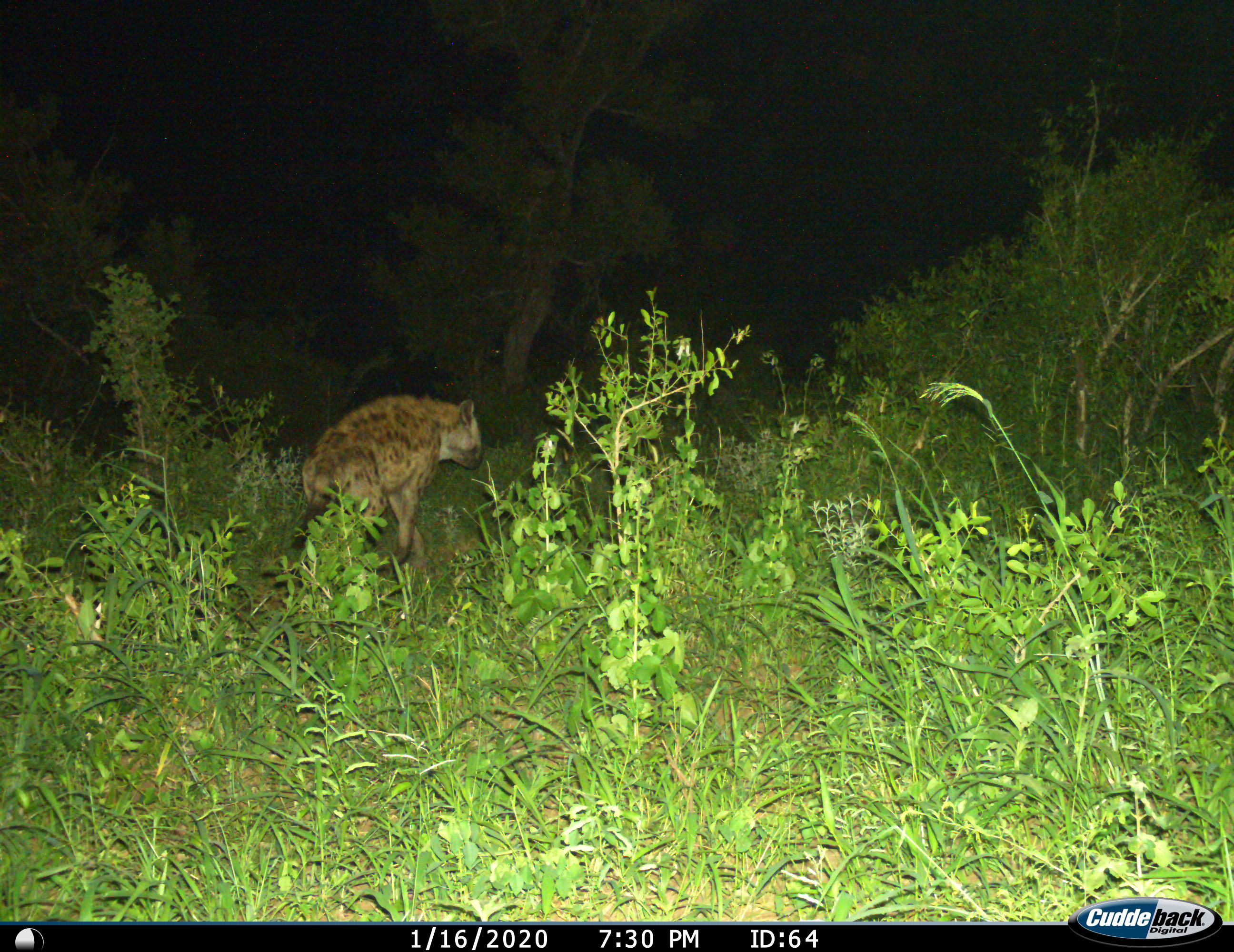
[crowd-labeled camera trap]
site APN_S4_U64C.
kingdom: Animalia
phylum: Chordata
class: Mammalia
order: Carnivora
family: Hyaenidae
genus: Crocuta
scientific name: Crocuta crocuta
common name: spotted hyena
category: hyenaspotted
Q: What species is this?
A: Hyenaspotted (spotted hyena) (Crocuta crocuta).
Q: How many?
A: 1.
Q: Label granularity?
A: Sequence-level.